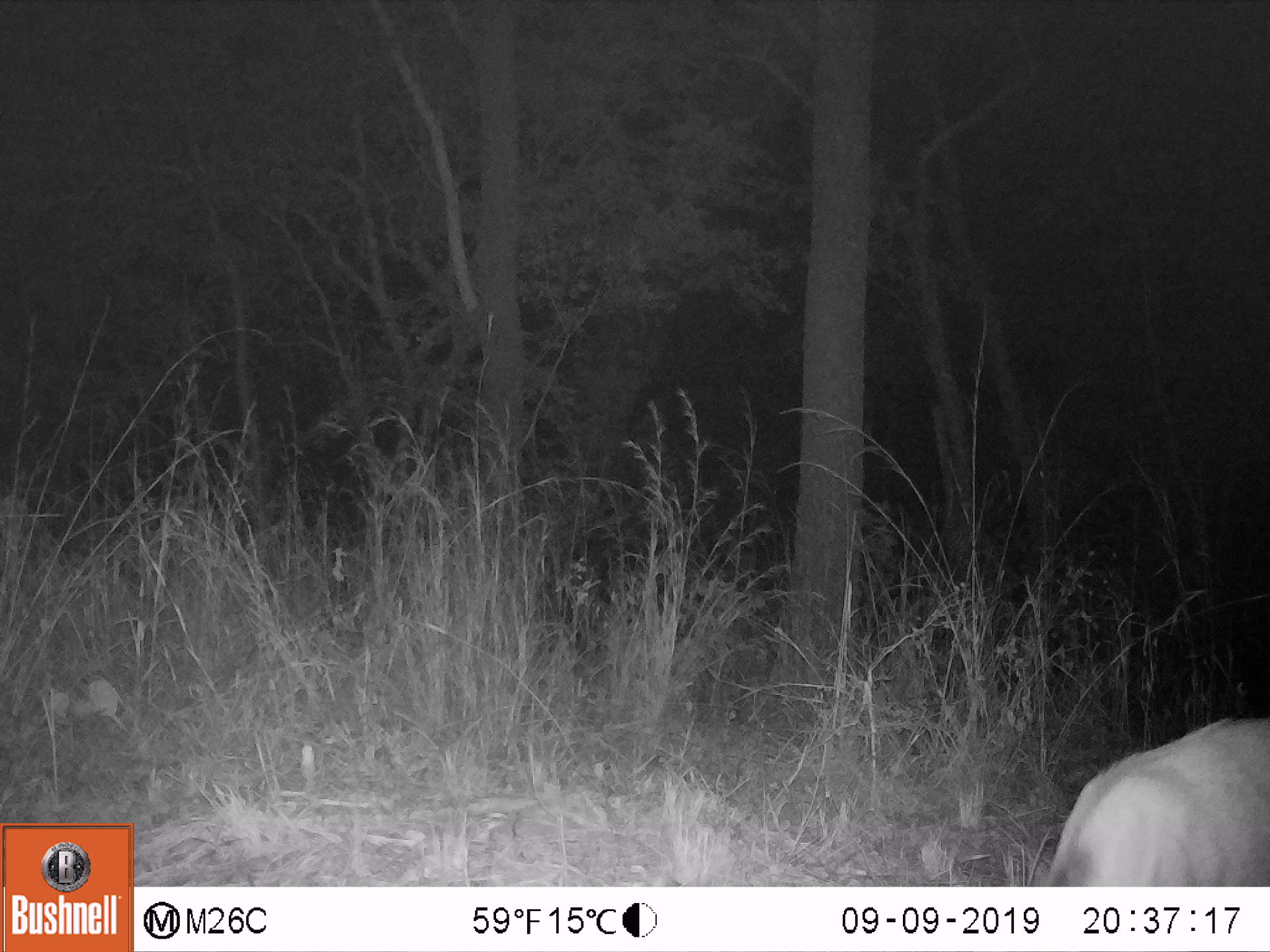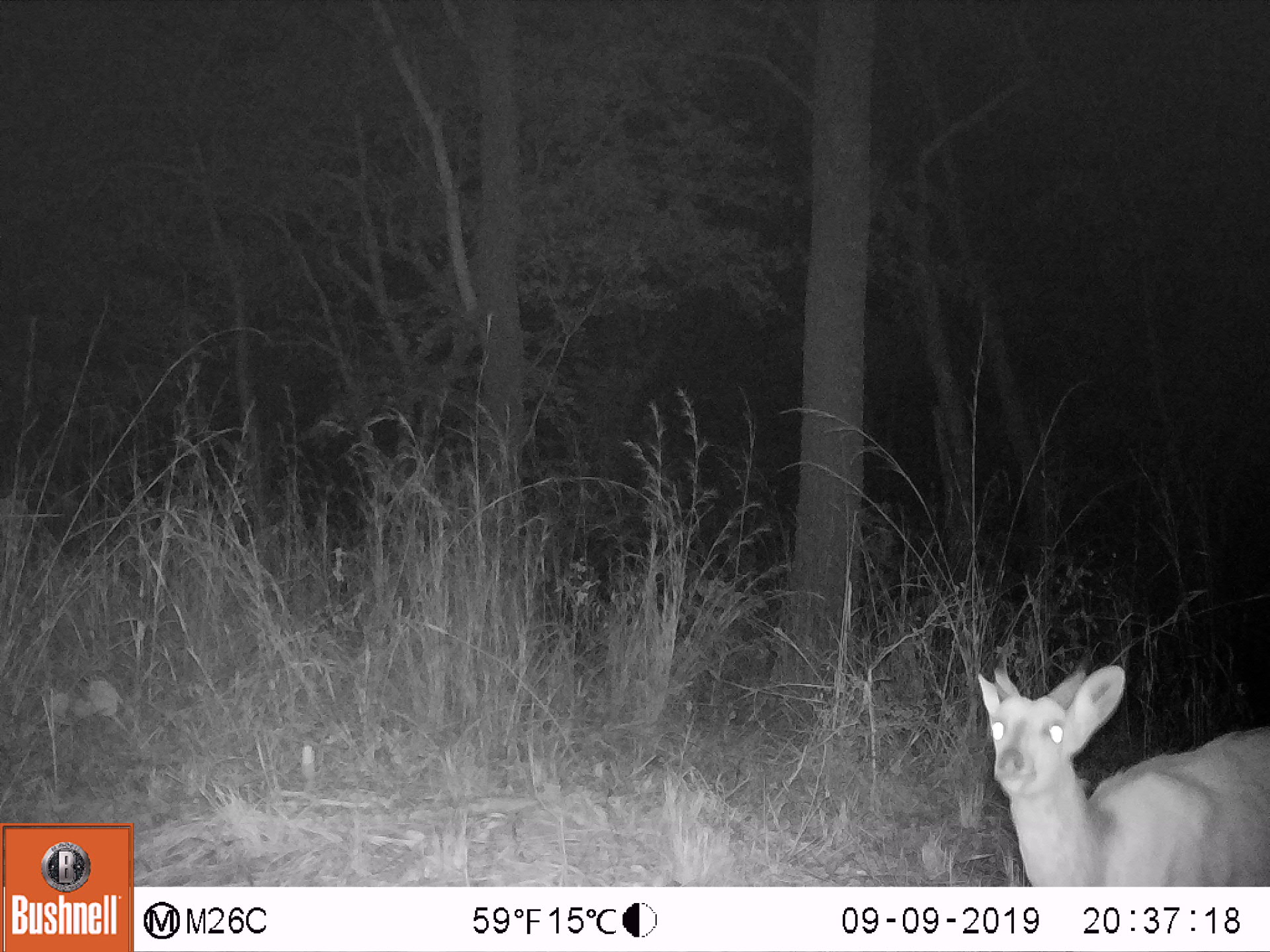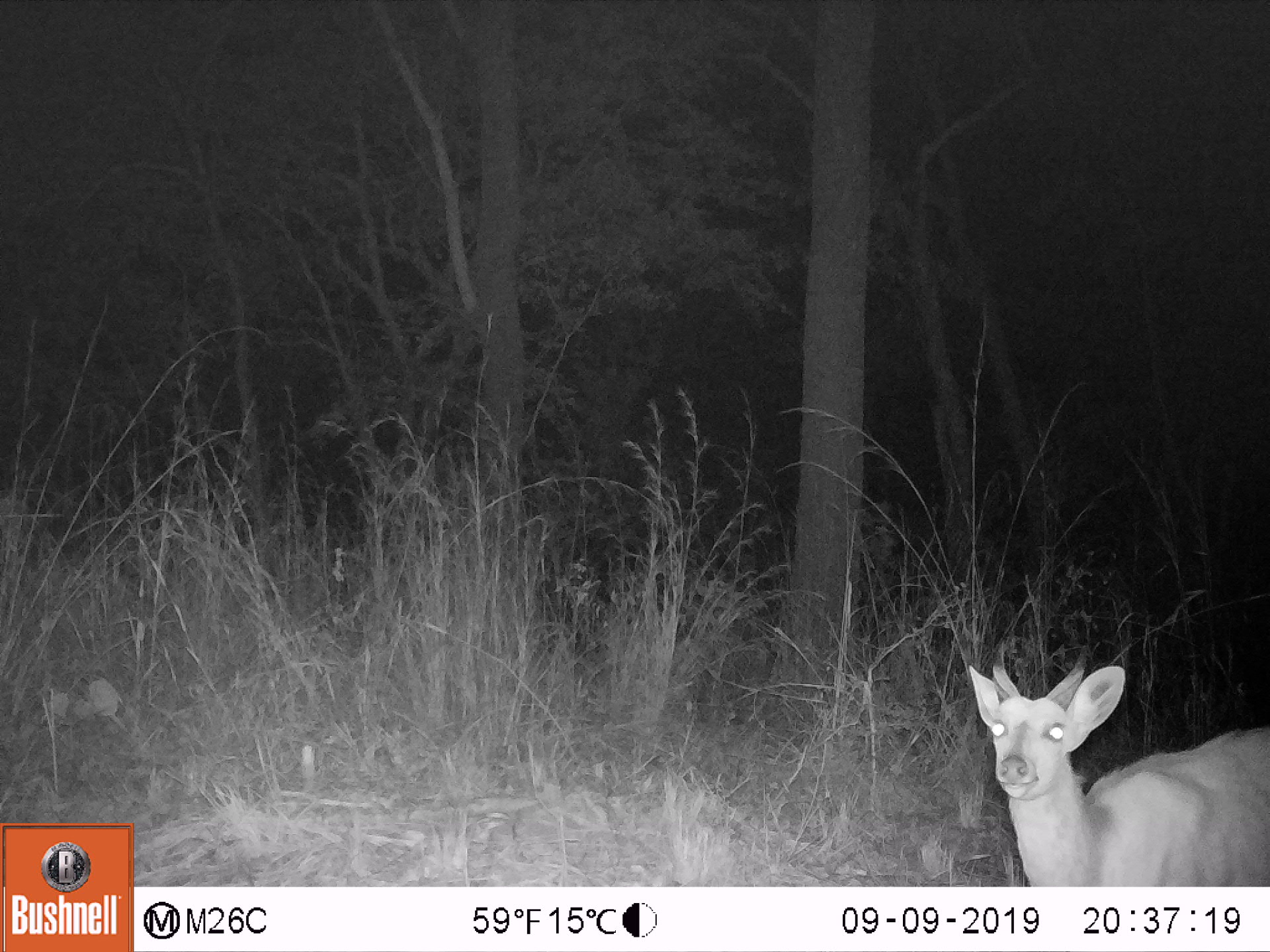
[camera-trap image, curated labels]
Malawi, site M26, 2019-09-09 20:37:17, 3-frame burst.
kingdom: Animalia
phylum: Chordata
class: Mammalia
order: Artiodactyla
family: Bovidae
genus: Tragelaphus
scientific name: Tragelaphus sylvaticus sylvaticus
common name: cape bushbuck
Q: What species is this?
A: Cape bushbuck (Tragelaphus sylvaticus sylvaticus).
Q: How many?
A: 1.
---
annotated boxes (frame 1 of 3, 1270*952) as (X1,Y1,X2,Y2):
cape bushbuck: (1030,695,1268,880)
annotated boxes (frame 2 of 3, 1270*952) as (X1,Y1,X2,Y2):
cape bushbuck: (974,641,1267,885)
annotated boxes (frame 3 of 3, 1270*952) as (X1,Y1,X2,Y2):
cape bushbuck: (964,638,1269,885)